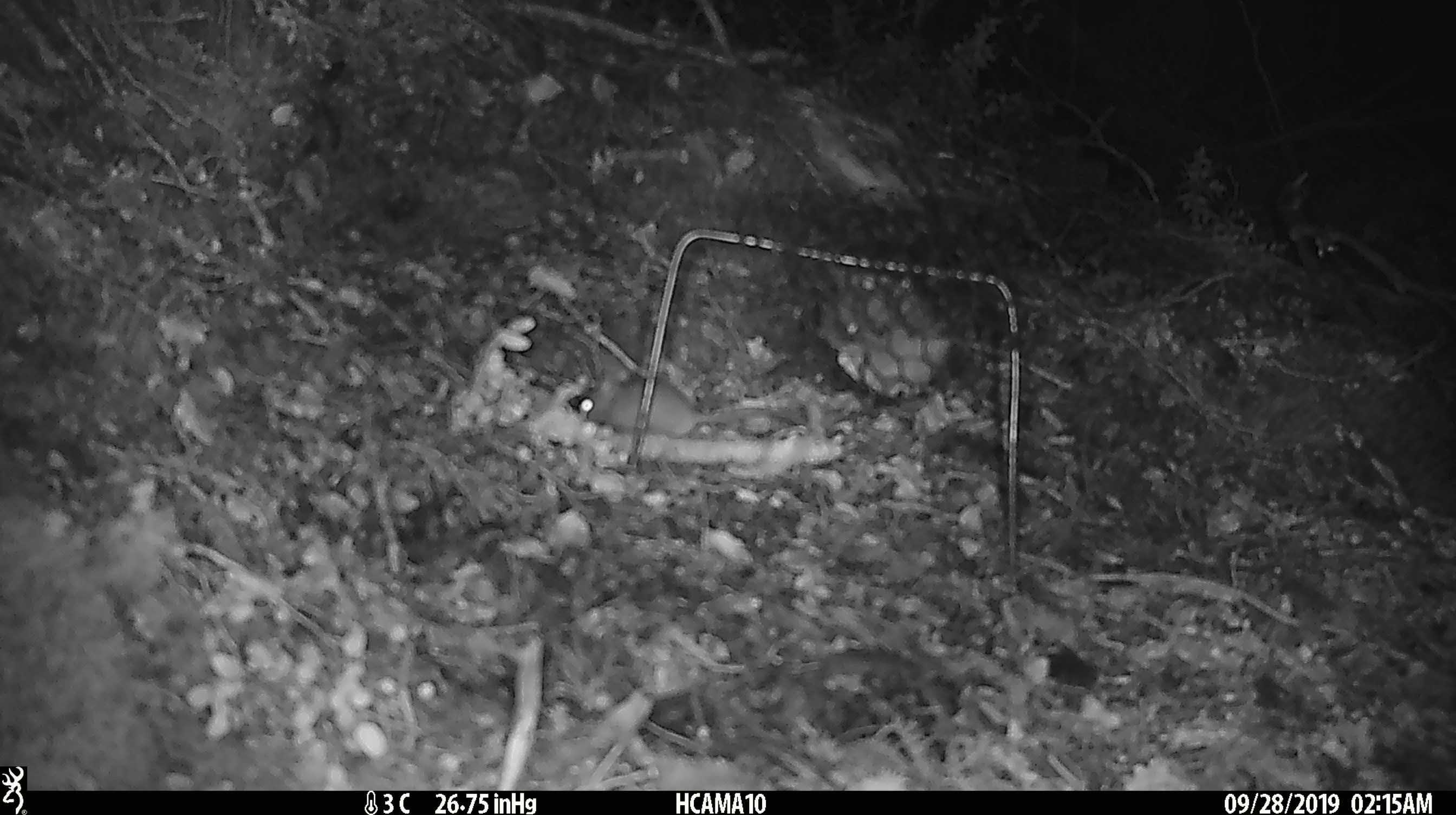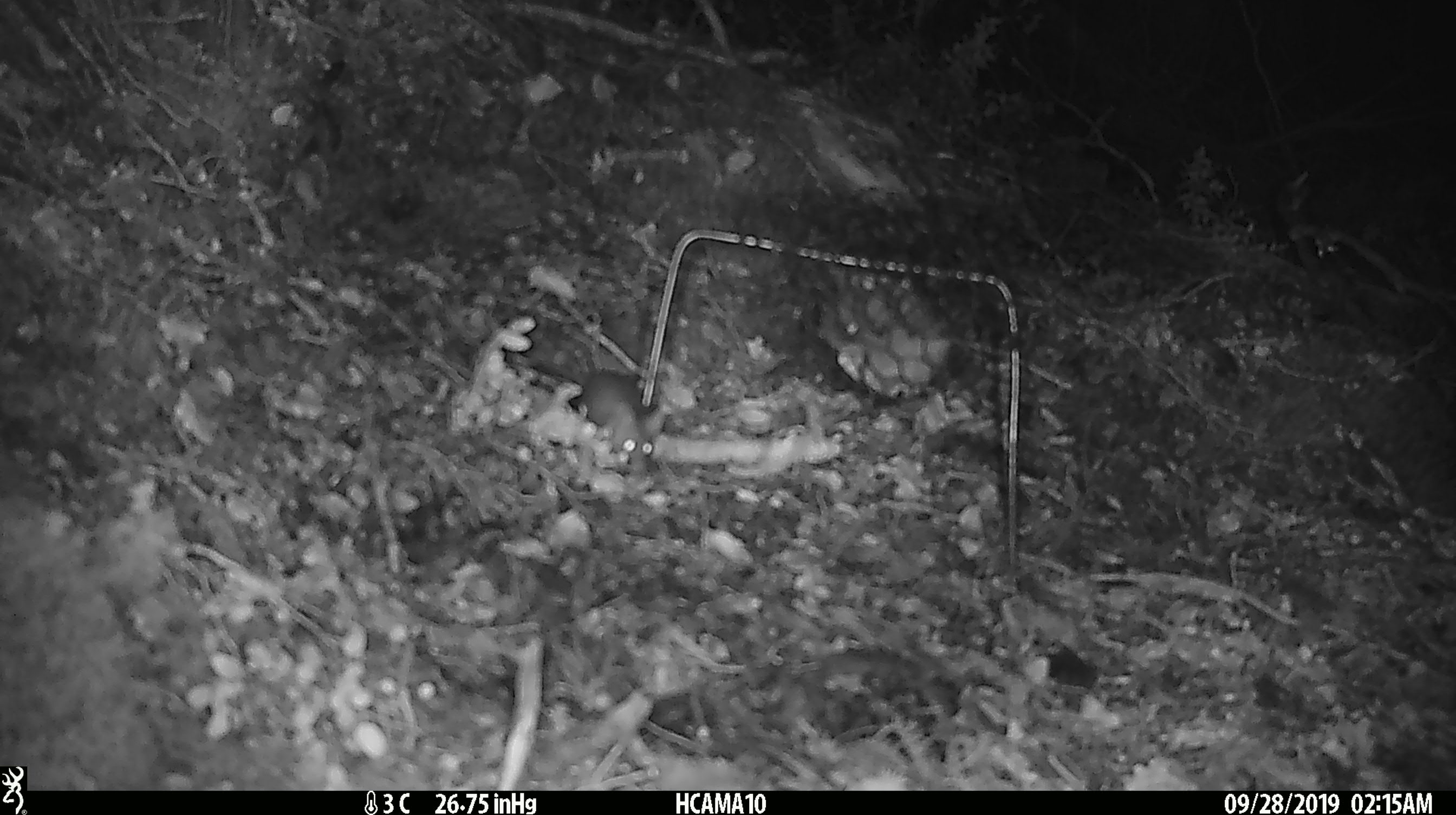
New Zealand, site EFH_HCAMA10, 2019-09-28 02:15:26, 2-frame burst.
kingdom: Animalia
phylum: Chordata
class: Mammalia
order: Rodentia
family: Muridae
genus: Mus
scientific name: Mus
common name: mouse